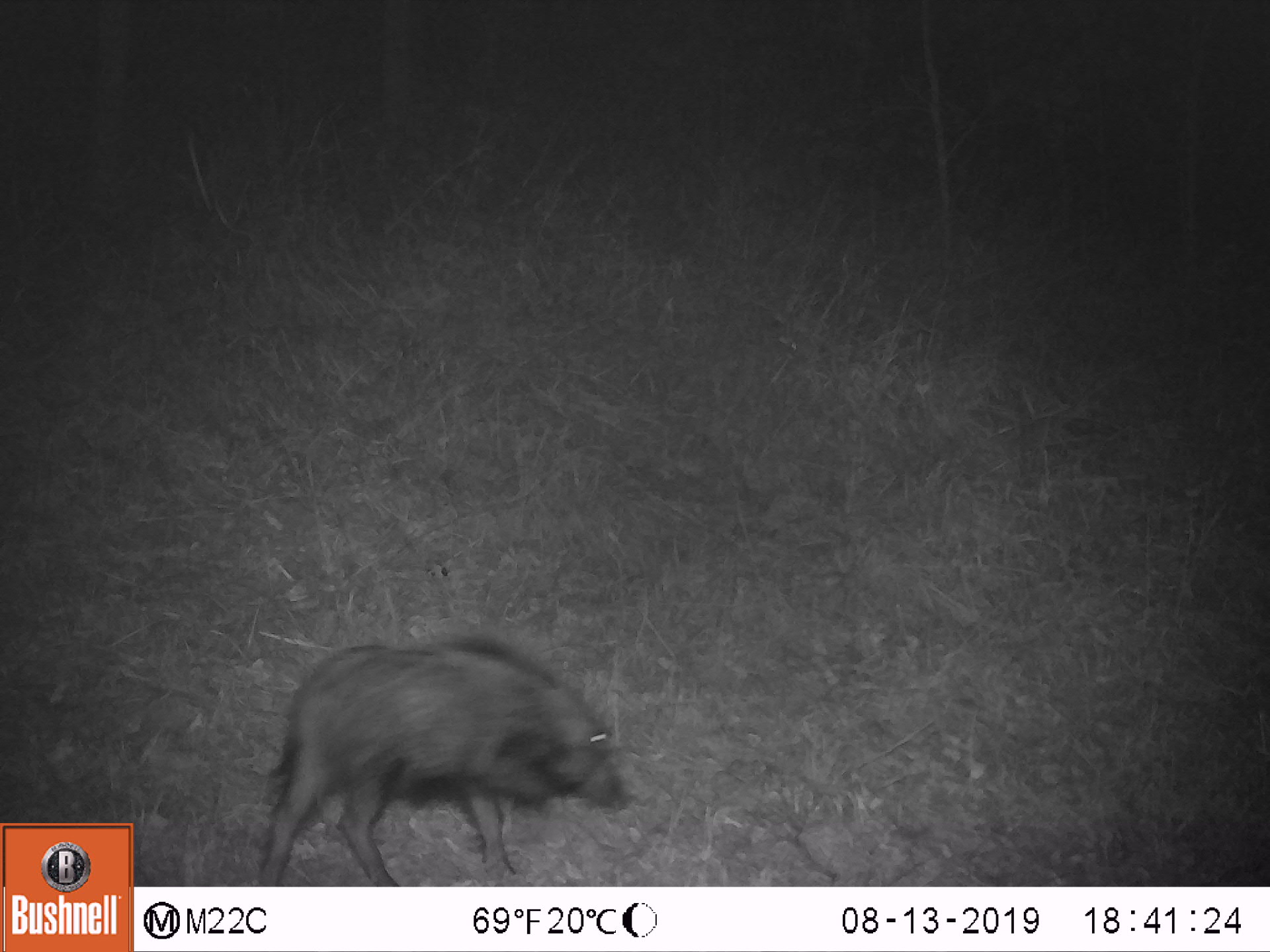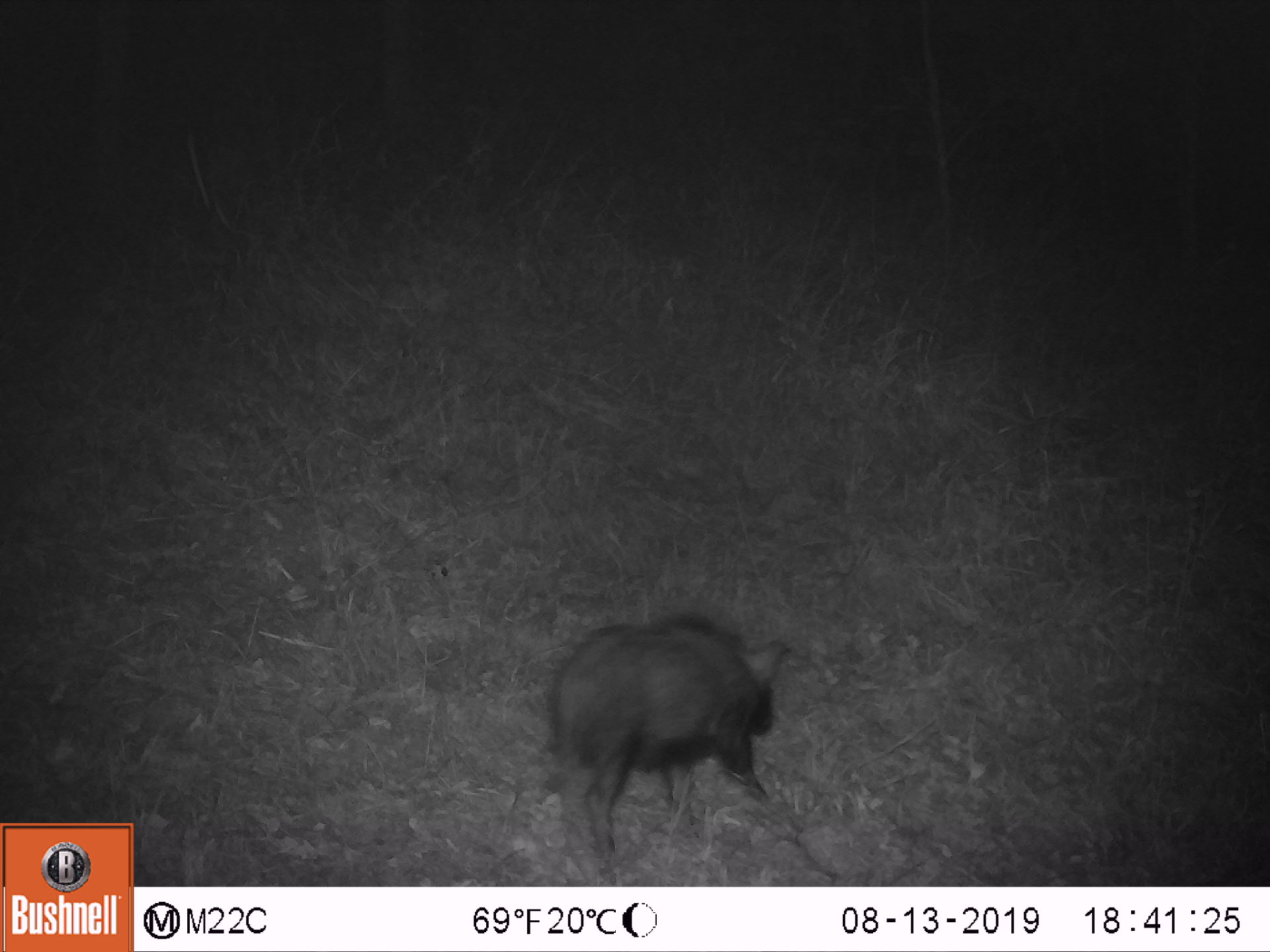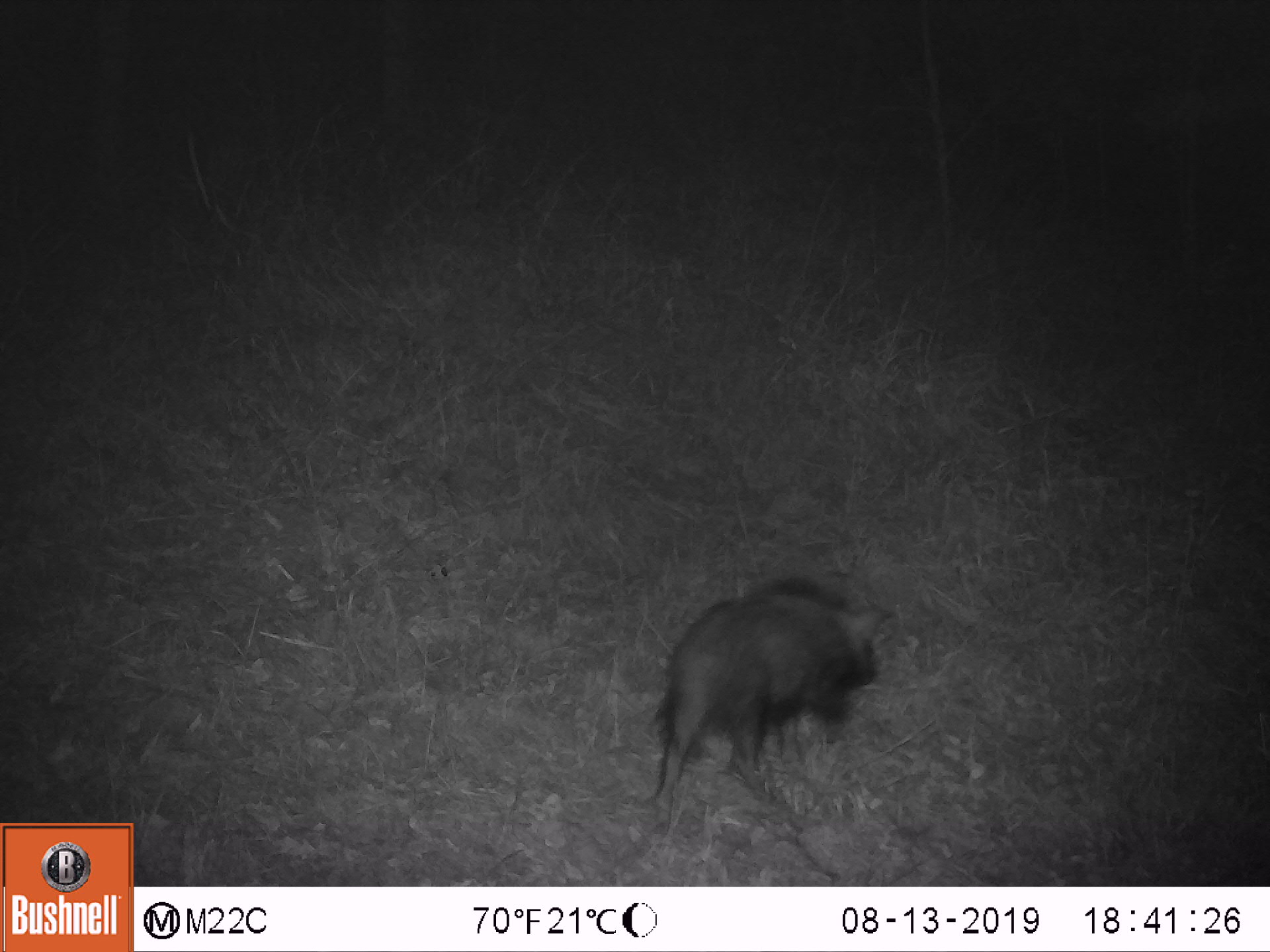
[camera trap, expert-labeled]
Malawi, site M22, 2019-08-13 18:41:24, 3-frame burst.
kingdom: Animalia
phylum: Chordata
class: Mammalia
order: Artiodactyla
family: Suidae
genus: Potamochoerus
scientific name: Potamochoerus larvatus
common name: bushpig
Bushpig (Potamochoerus larvatus), count 1.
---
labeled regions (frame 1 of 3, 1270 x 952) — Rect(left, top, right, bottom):
bushpig: Rect(253, 628, 631, 878)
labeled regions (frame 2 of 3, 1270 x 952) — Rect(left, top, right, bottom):
bushpig: Rect(547, 617, 797, 857)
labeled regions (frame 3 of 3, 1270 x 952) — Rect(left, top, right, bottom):
bushpig: Rect(644, 571, 896, 827)